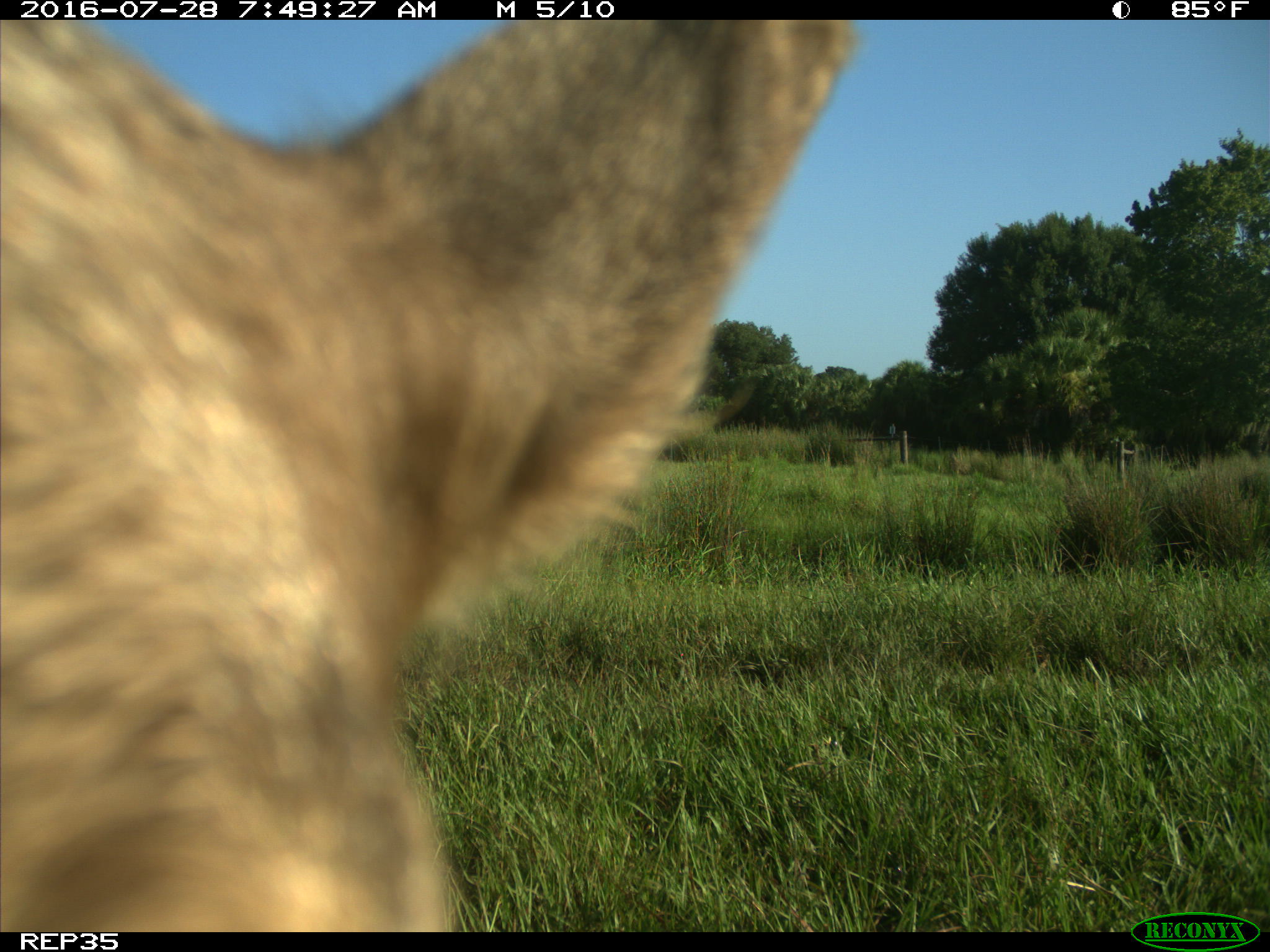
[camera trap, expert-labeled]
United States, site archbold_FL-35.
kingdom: Animalia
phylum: Chordata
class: Mammalia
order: Artiodactyla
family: Bovidae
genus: Bos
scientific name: Bos taurus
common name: domestic cow